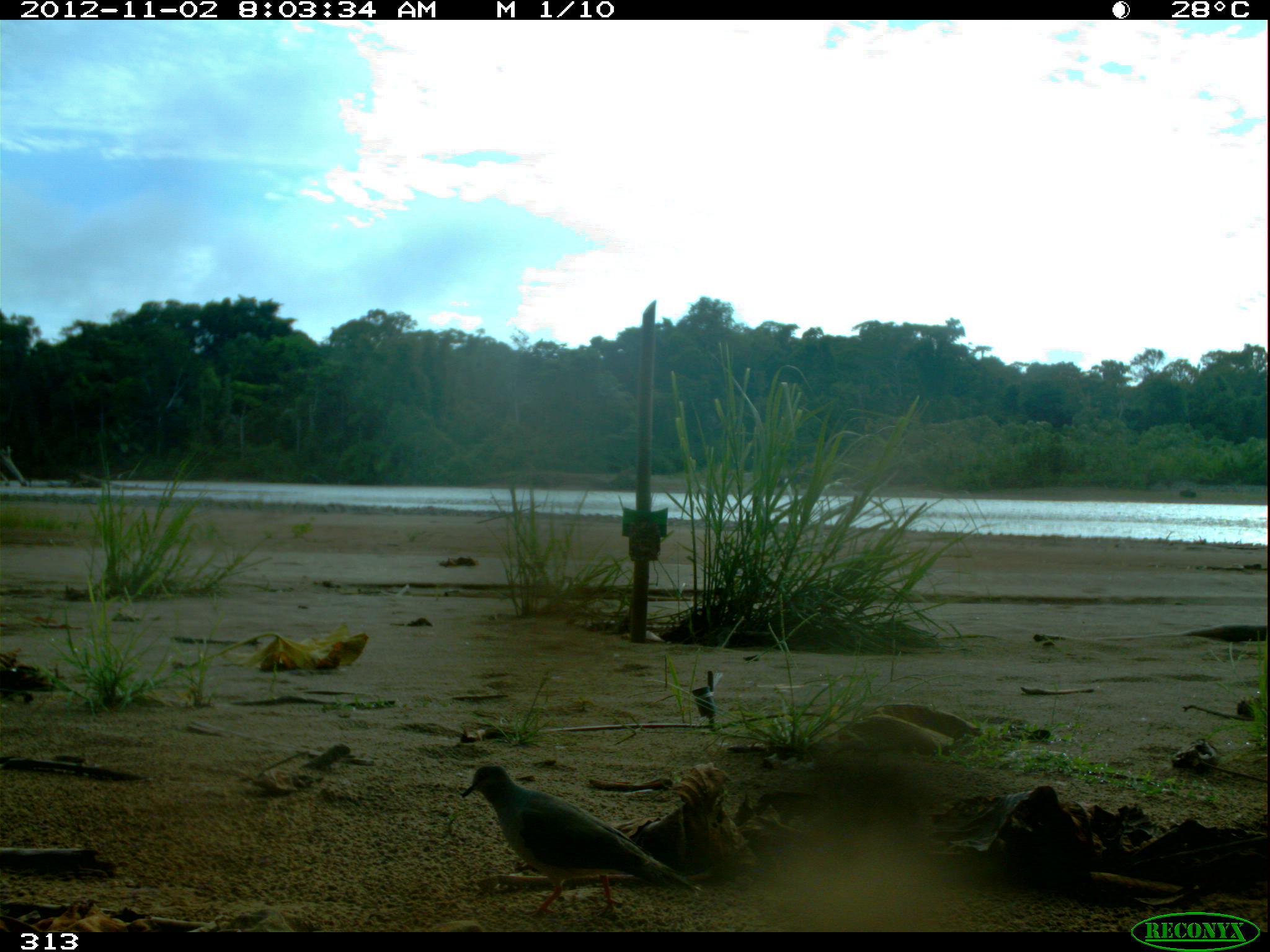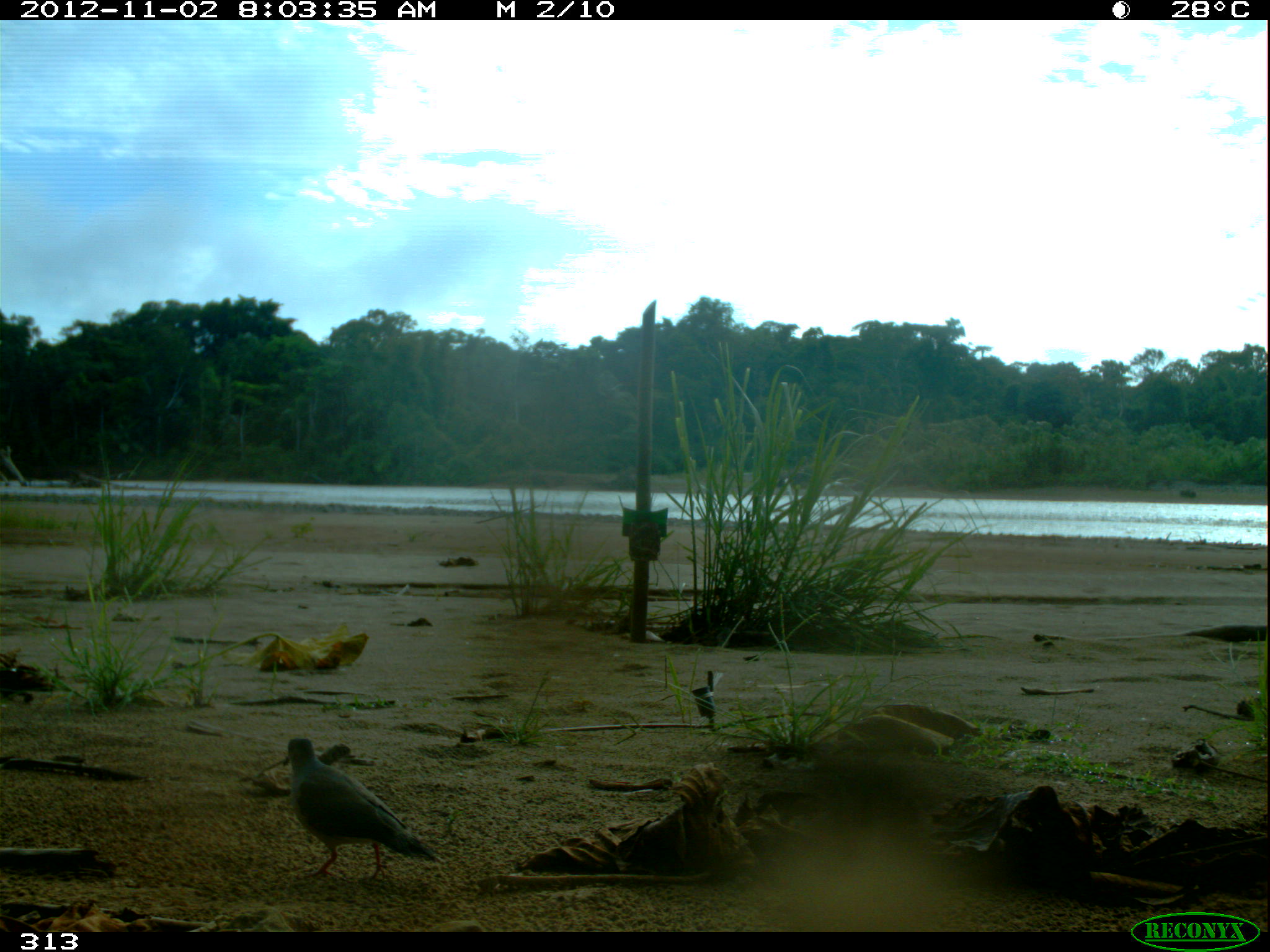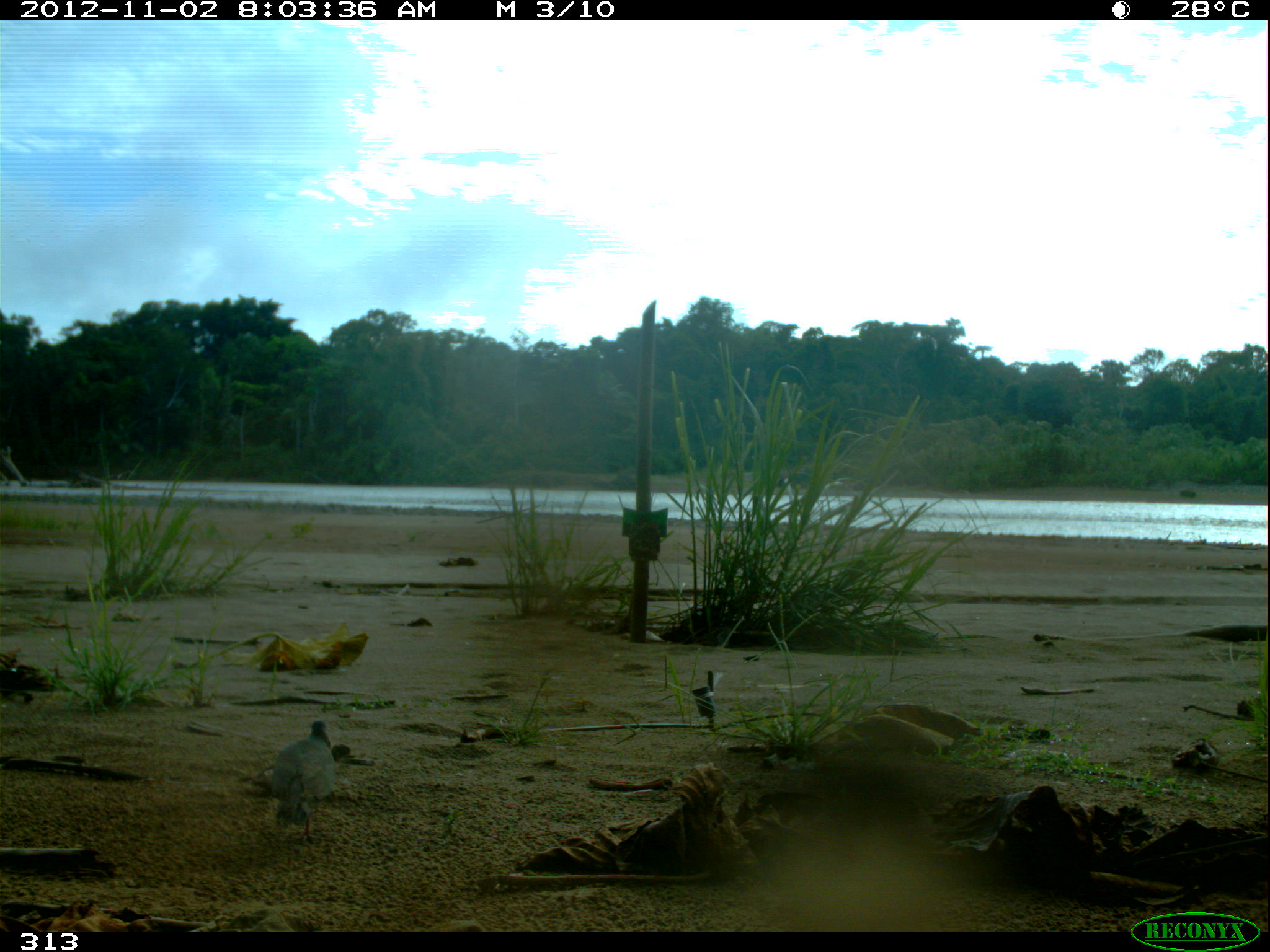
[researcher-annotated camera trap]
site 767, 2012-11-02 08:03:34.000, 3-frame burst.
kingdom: Animalia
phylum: Chordata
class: Aves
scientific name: Aves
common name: bird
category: unknown bird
Unknown bird (bird) (Aves).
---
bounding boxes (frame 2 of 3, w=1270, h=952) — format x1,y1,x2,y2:
unknown bird: 283,738,444,881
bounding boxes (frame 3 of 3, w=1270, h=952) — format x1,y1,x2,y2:
unknown bird: 270,720,336,841